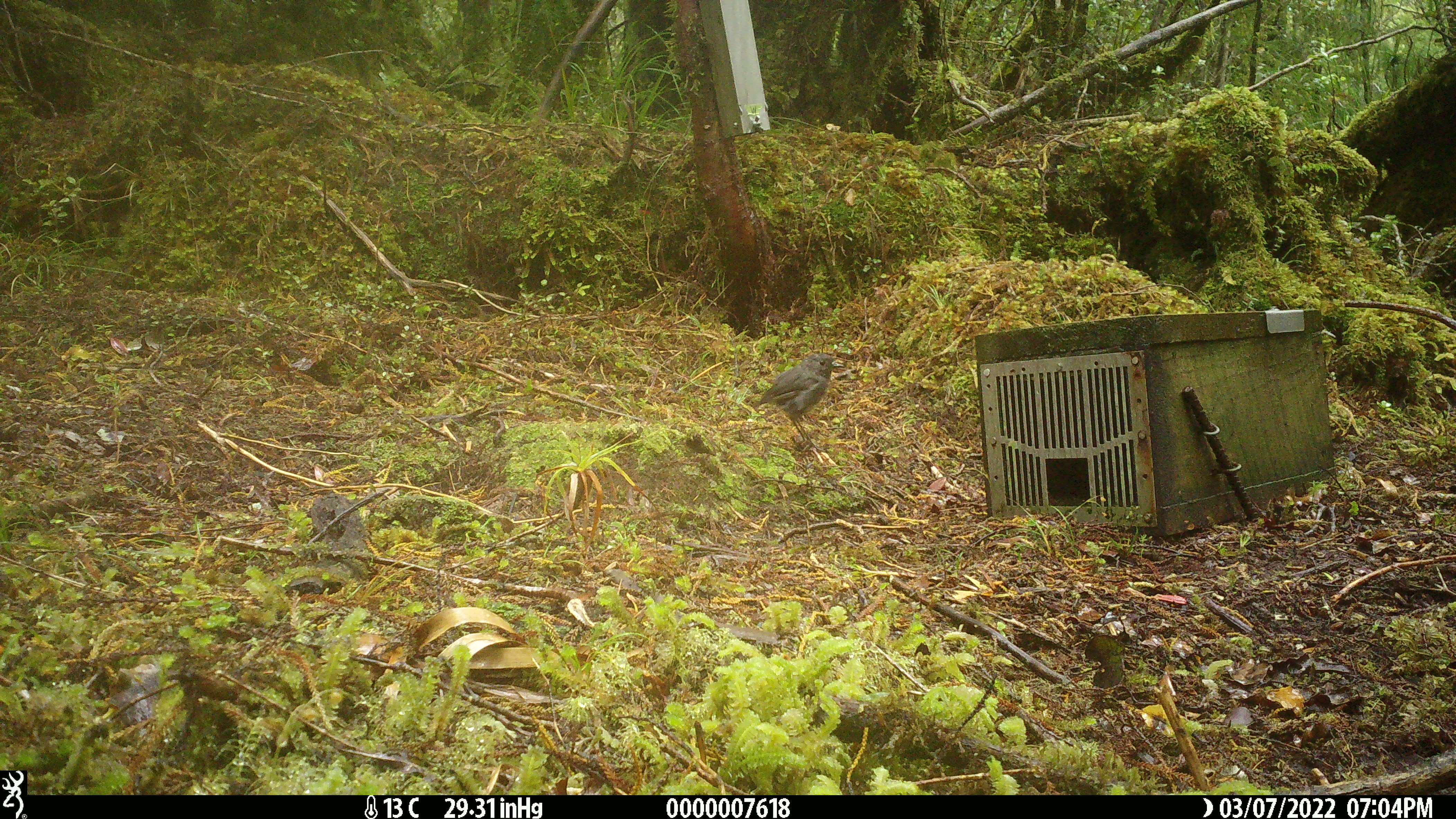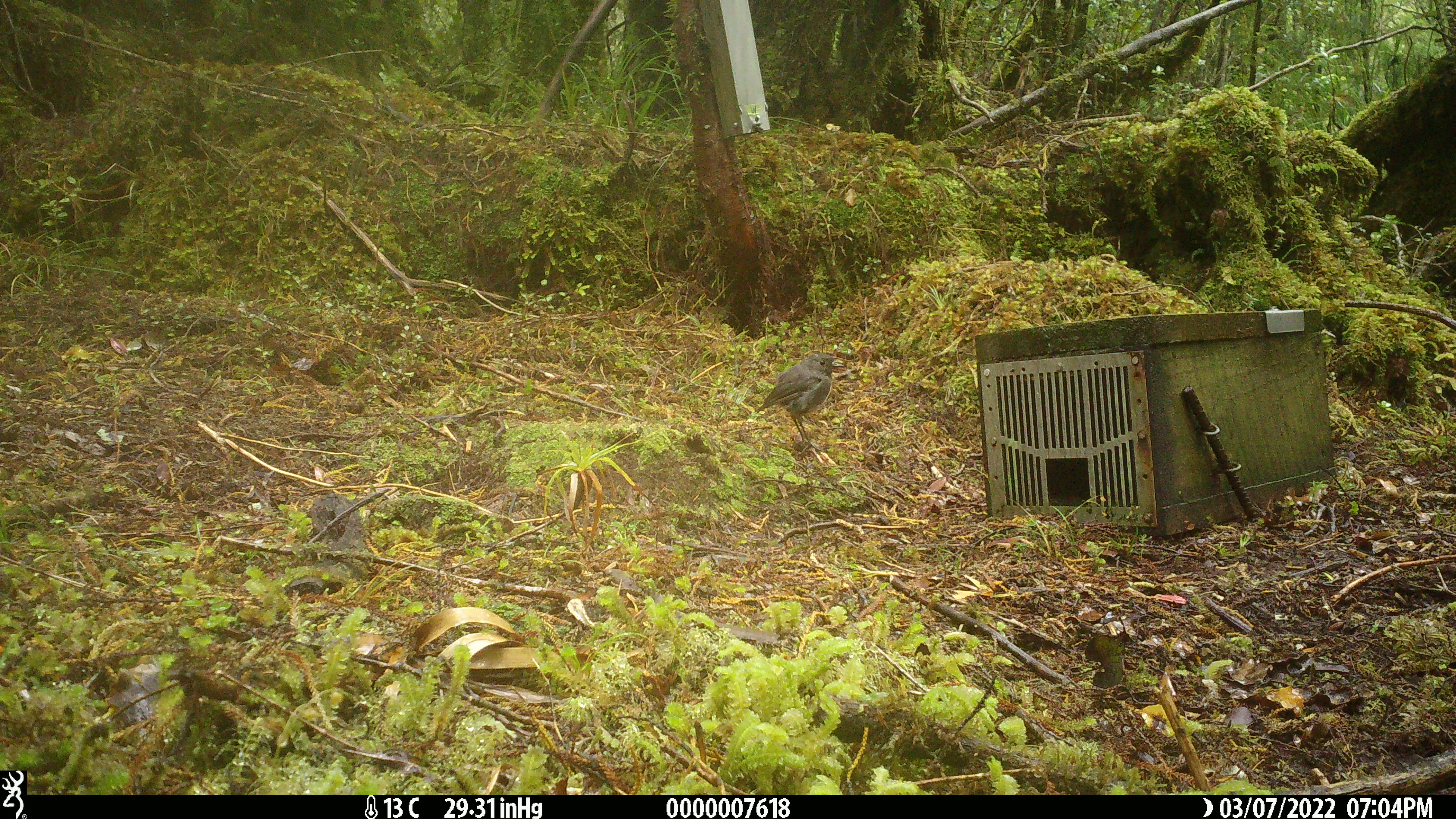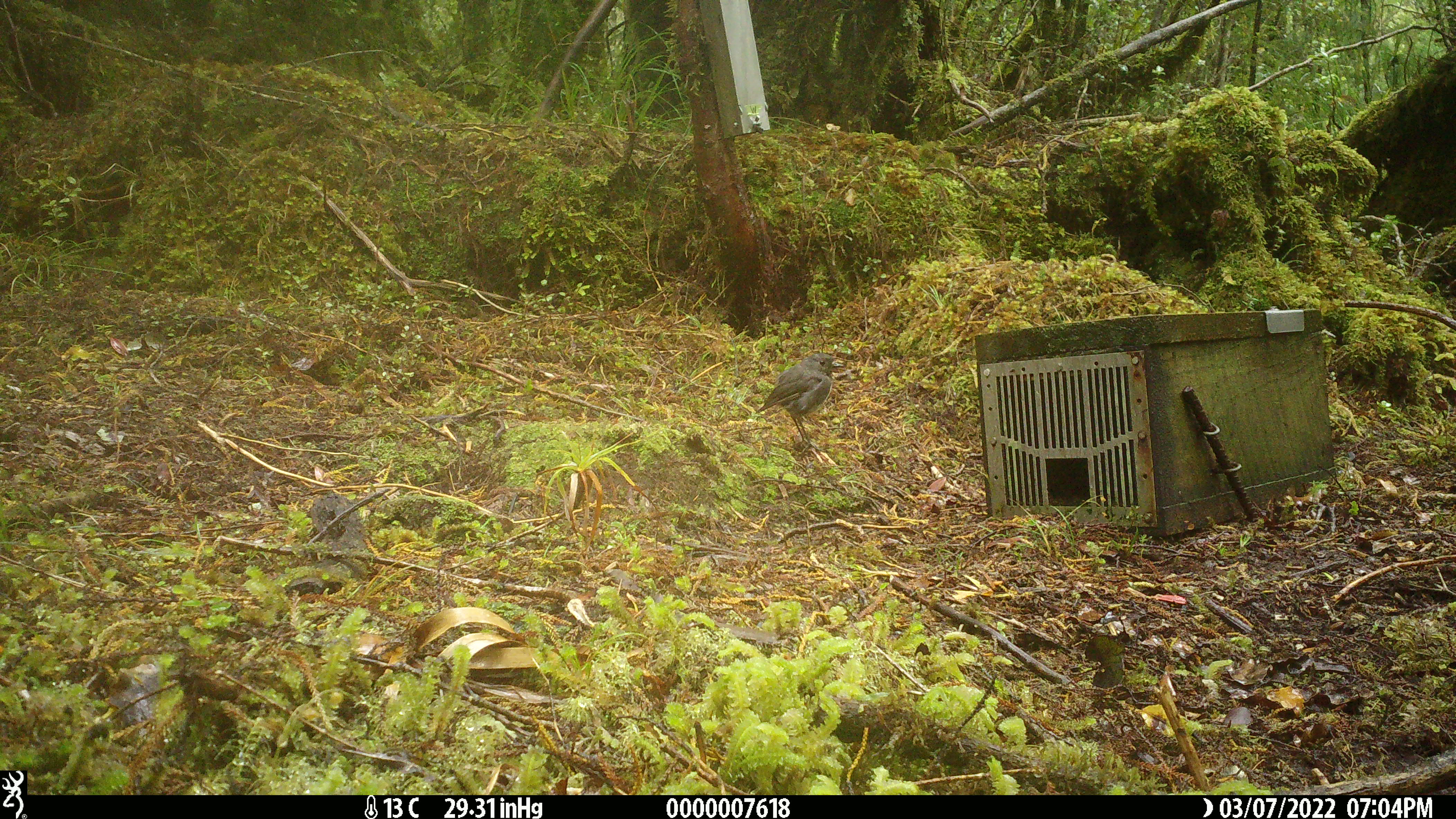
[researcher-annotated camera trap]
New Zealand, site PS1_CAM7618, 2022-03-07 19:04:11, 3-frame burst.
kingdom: Animalia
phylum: Chordata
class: Aves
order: Passeriformes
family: Petroicidae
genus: Petroica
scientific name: Petroica australis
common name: new zealand robin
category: robin